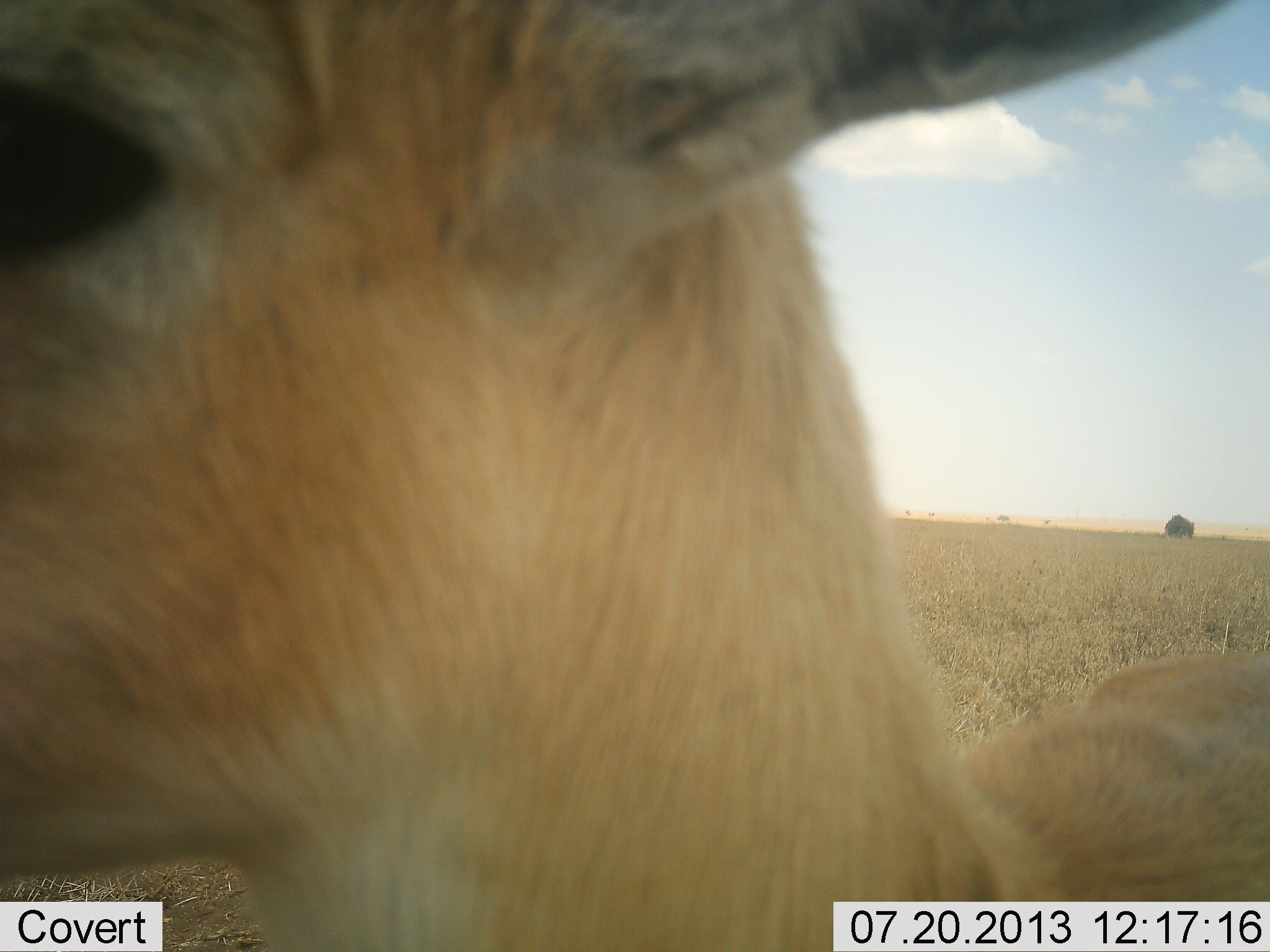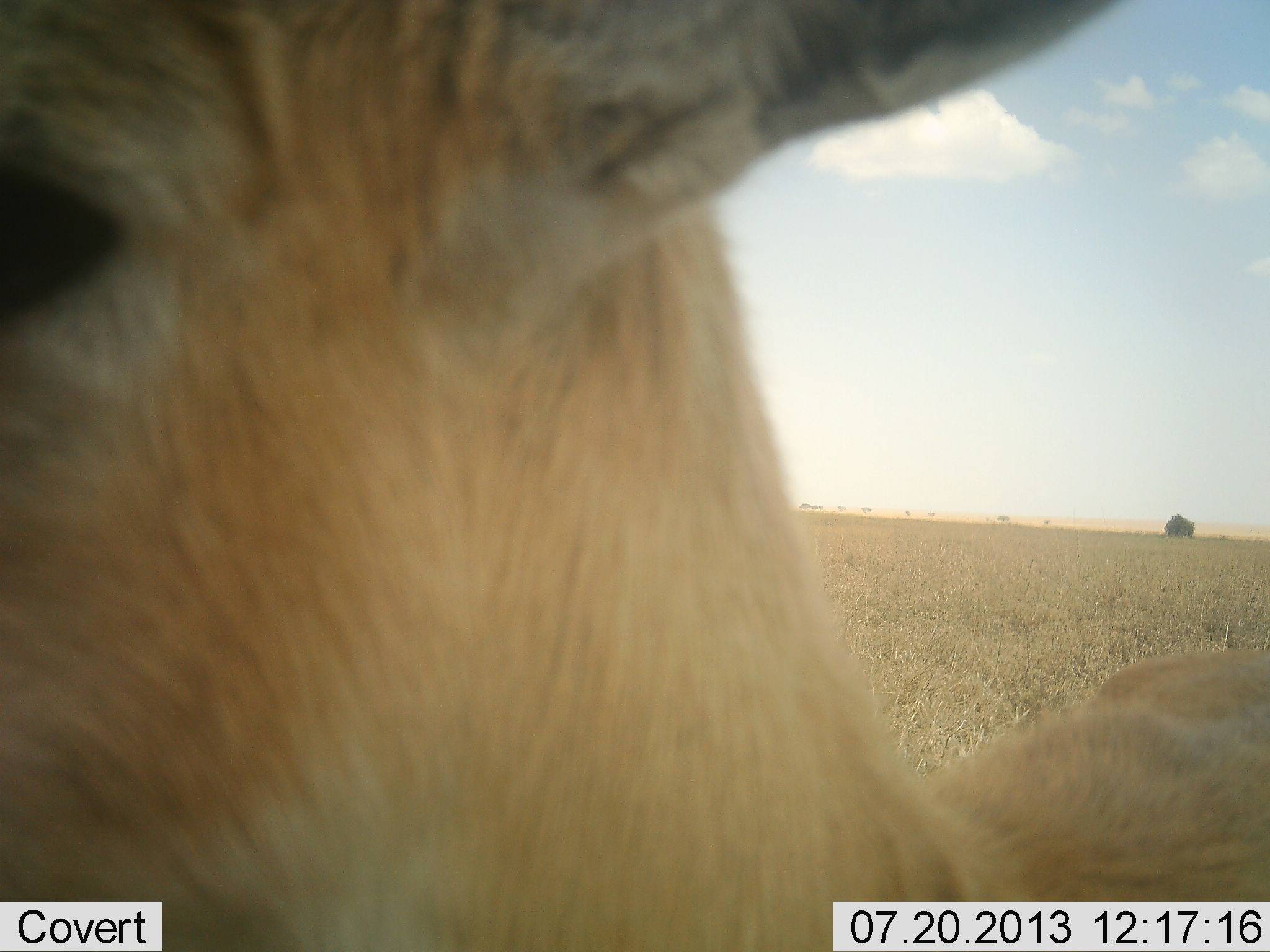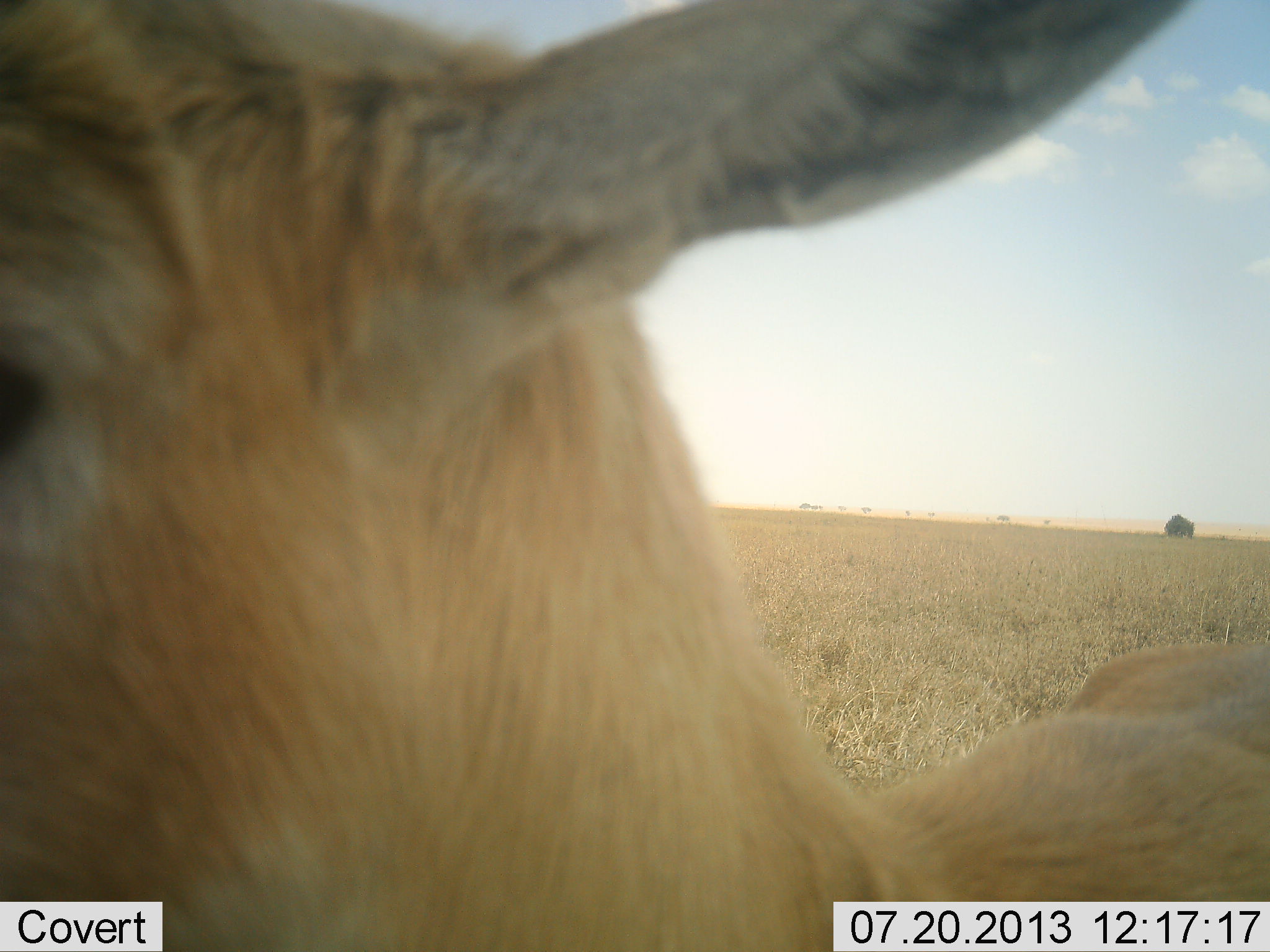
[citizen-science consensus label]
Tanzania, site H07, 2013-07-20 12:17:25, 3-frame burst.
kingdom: Animalia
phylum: Chordata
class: Mammalia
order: Artiodactyla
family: Bovidae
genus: Eudorcas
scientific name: Eudorcas thomsonii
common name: thomson's gazelle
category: gazellethomsons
Gazellethomsons (thomson's gazelle) (Eudorcas thomsonii), count 1. Behavior (volunteer vote fractions): standing 100%, resting 0%, moving 0%, interacting 0%. Young present (vote fraction): 0%. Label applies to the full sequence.